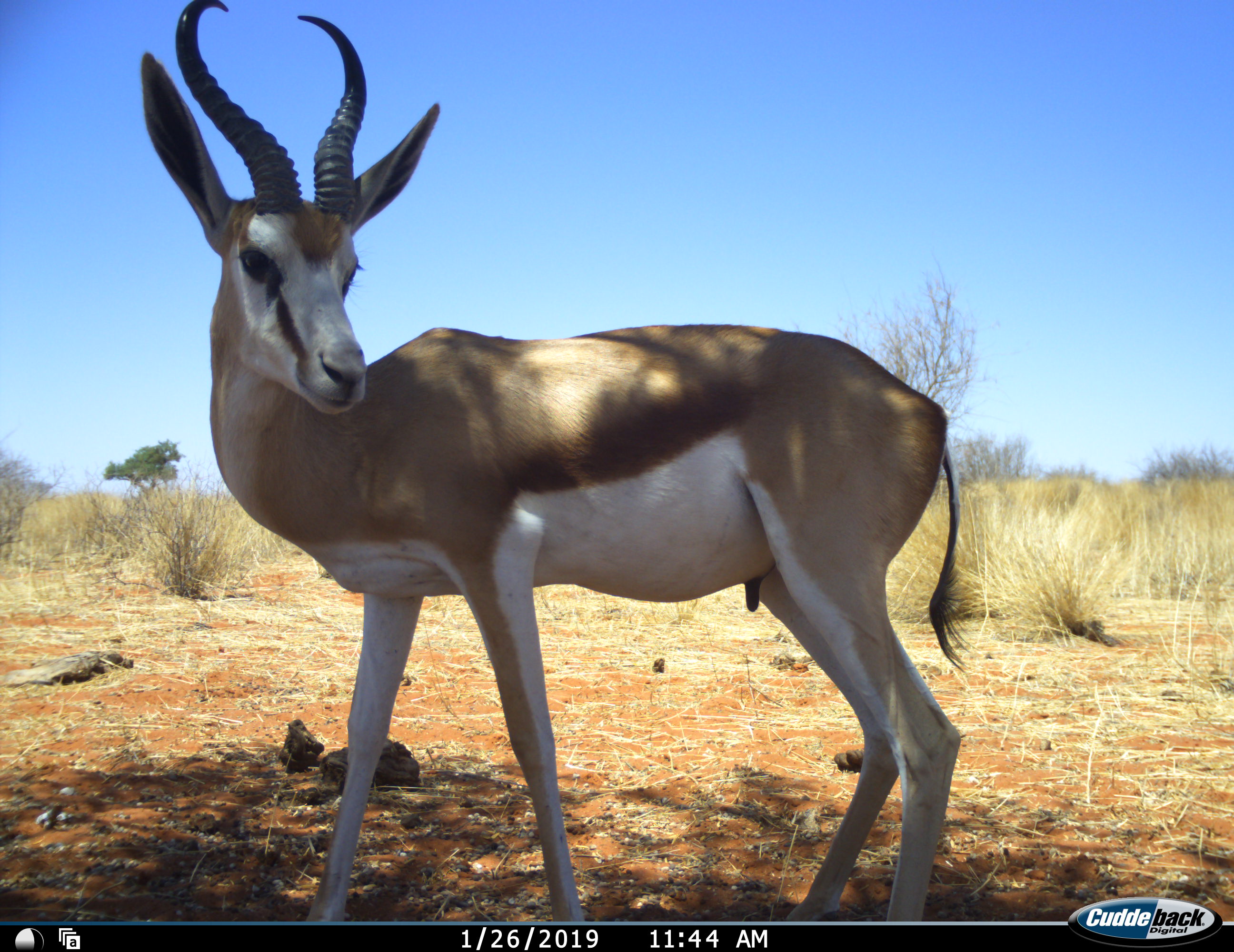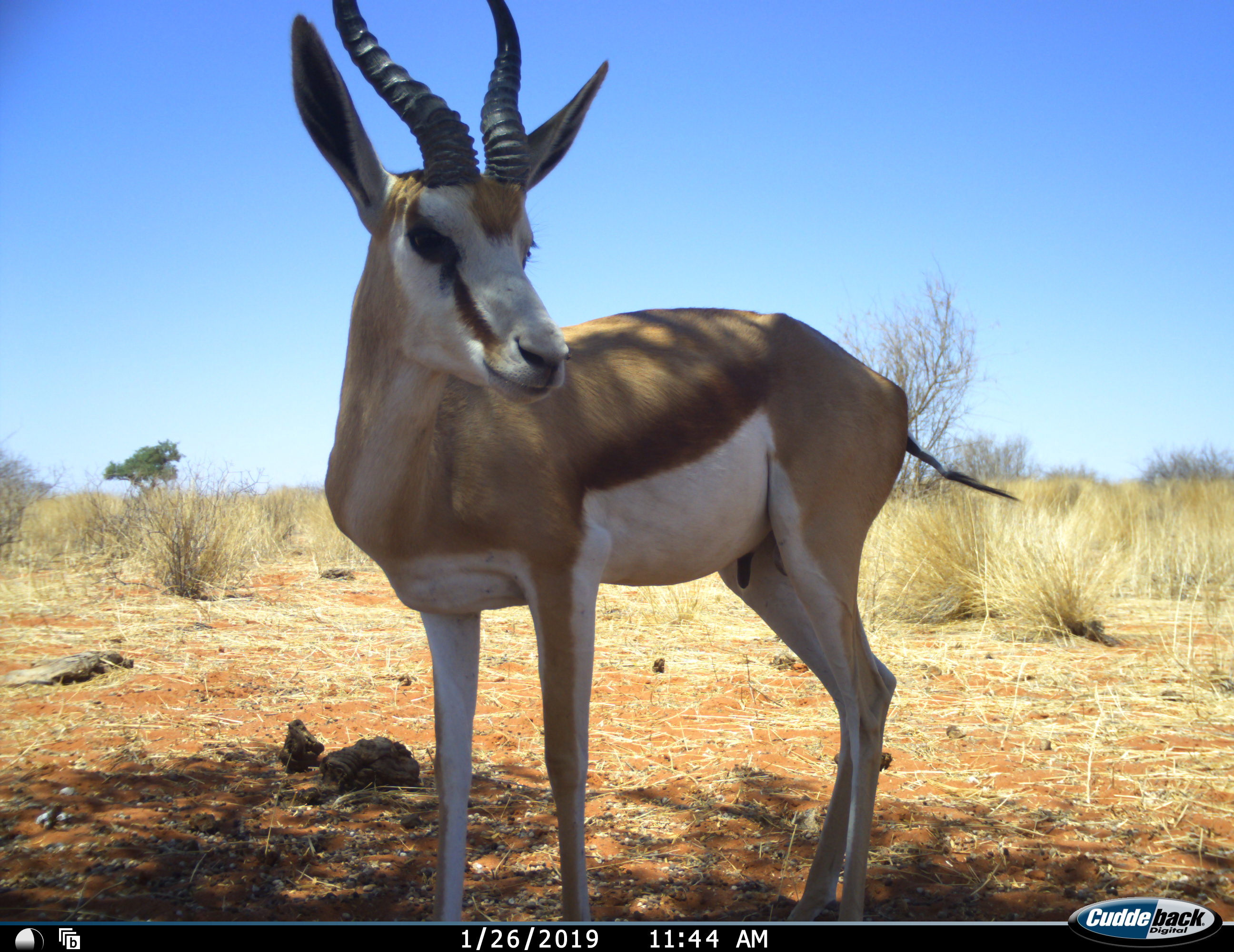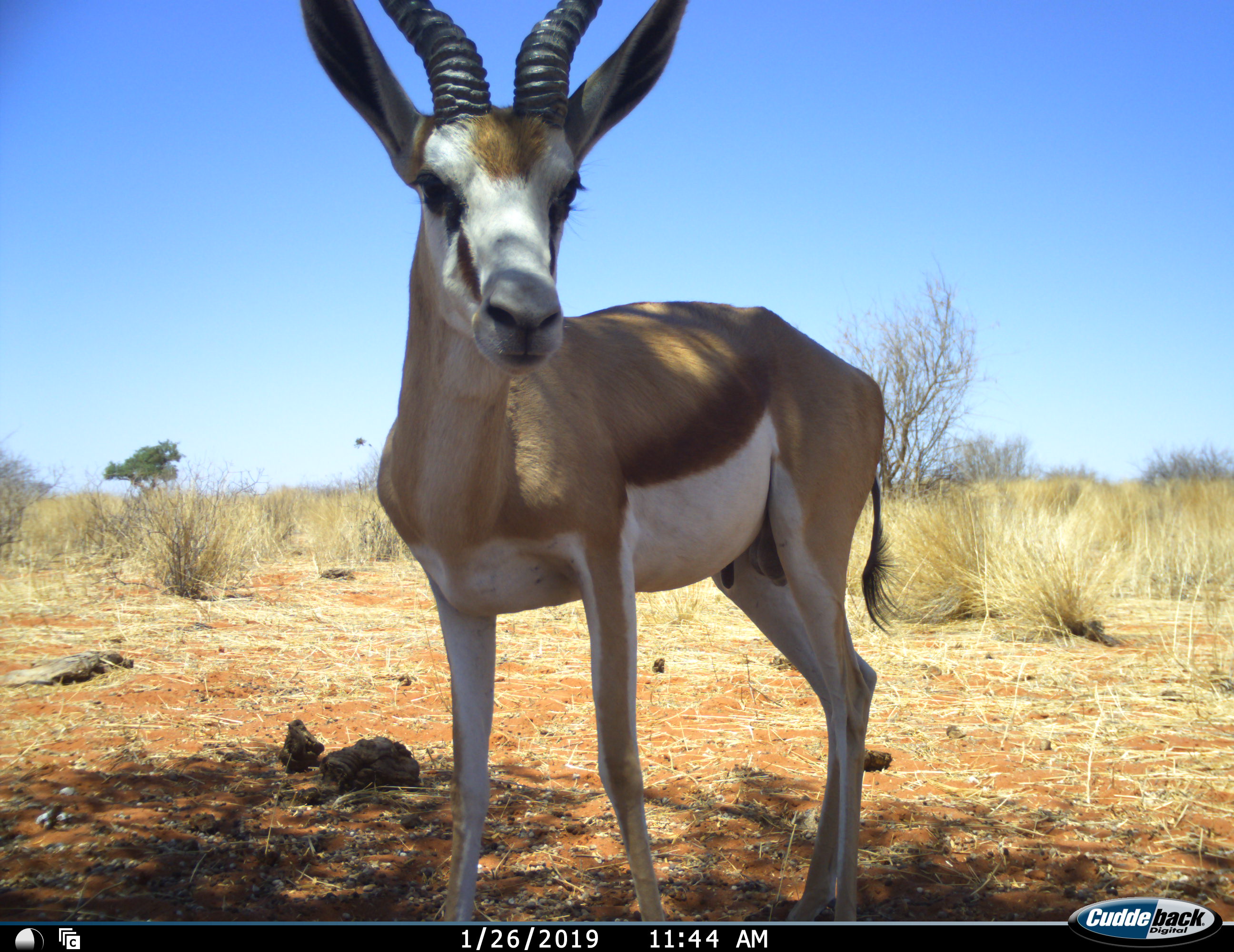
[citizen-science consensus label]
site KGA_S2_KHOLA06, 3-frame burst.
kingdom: Animalia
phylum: Chordata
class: Mammalia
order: Artiodactyla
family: Bovidae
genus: Antidorcas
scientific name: Antidorcas marsupialis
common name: springbok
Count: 1.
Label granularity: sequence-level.